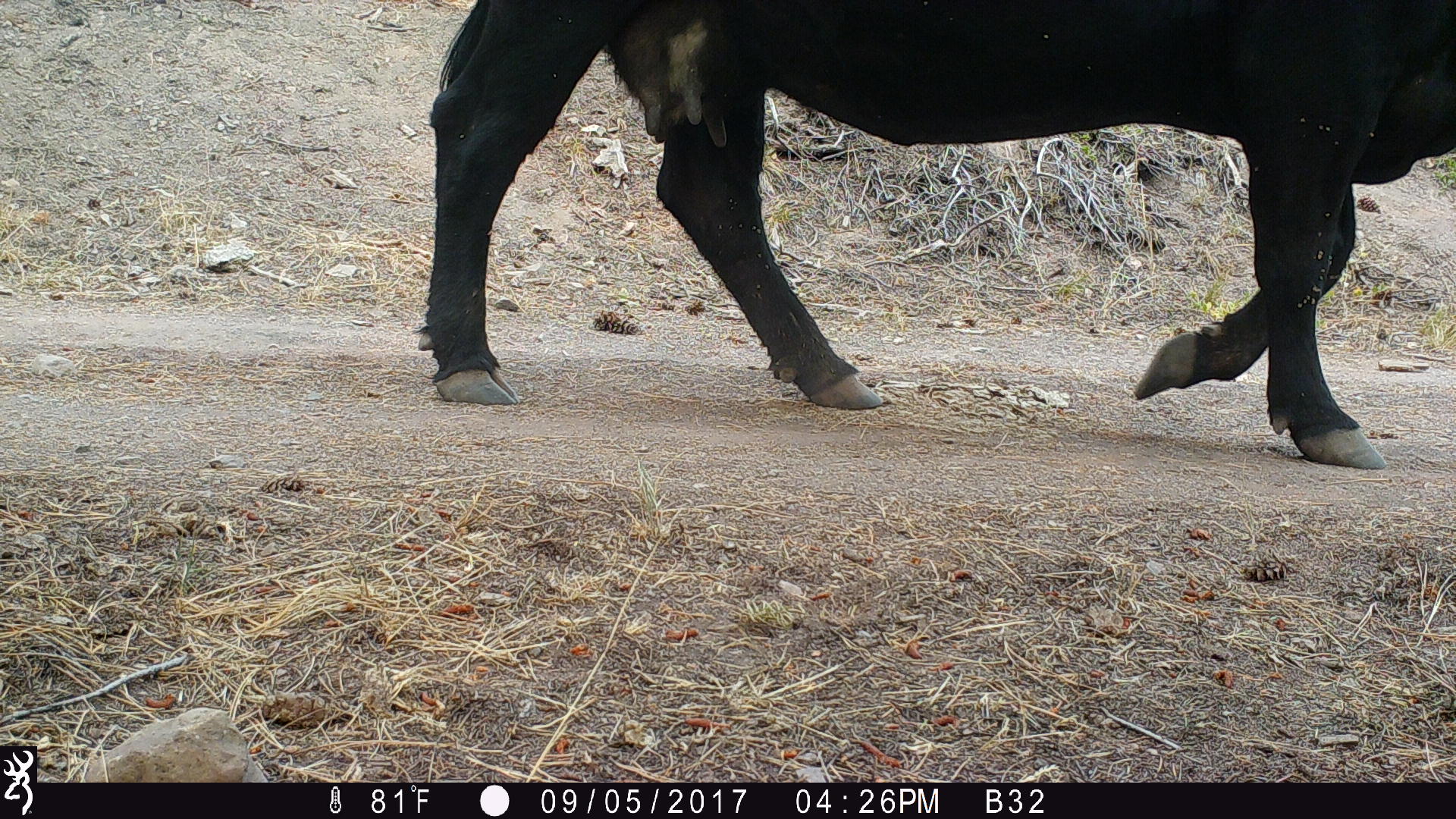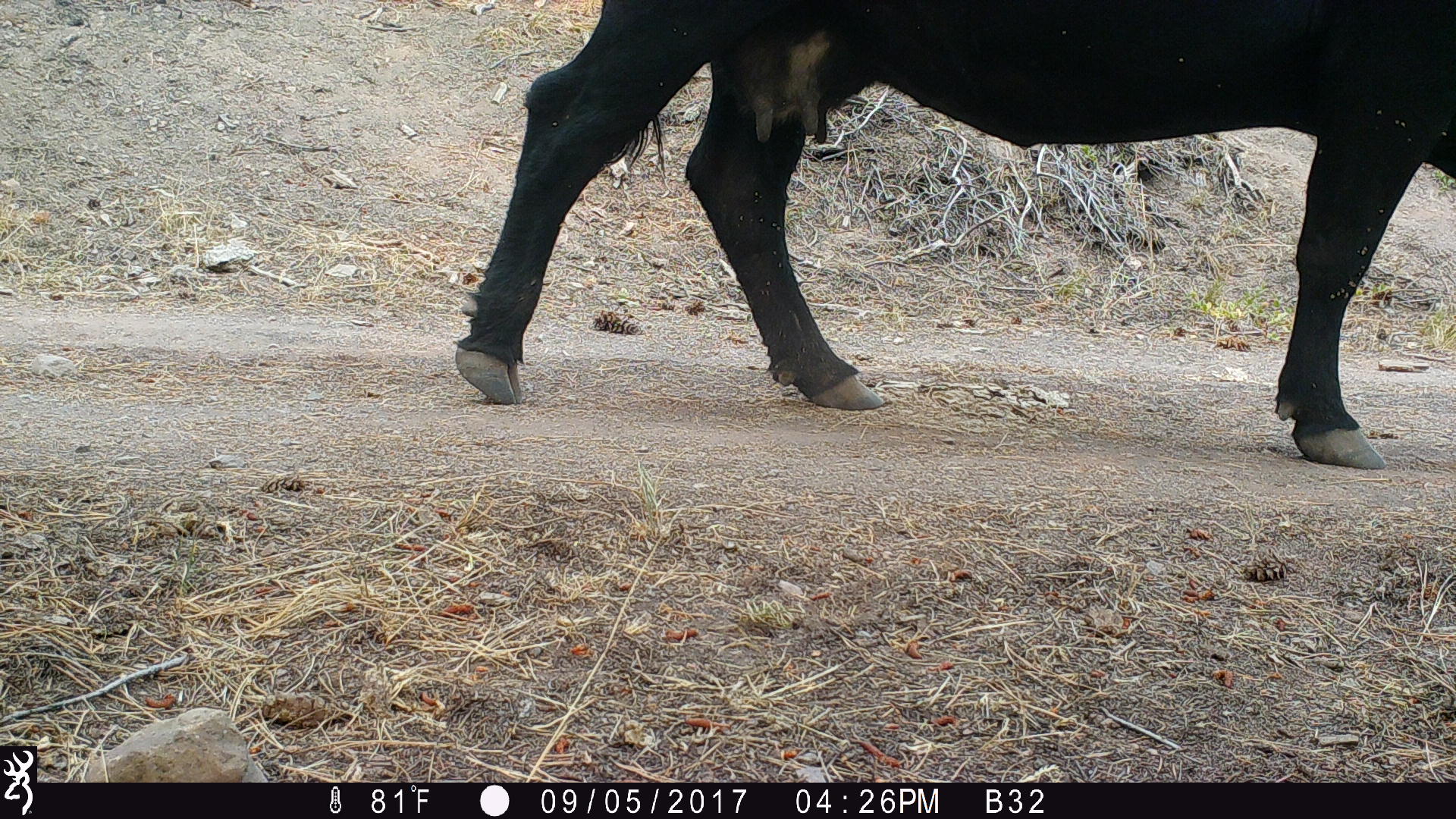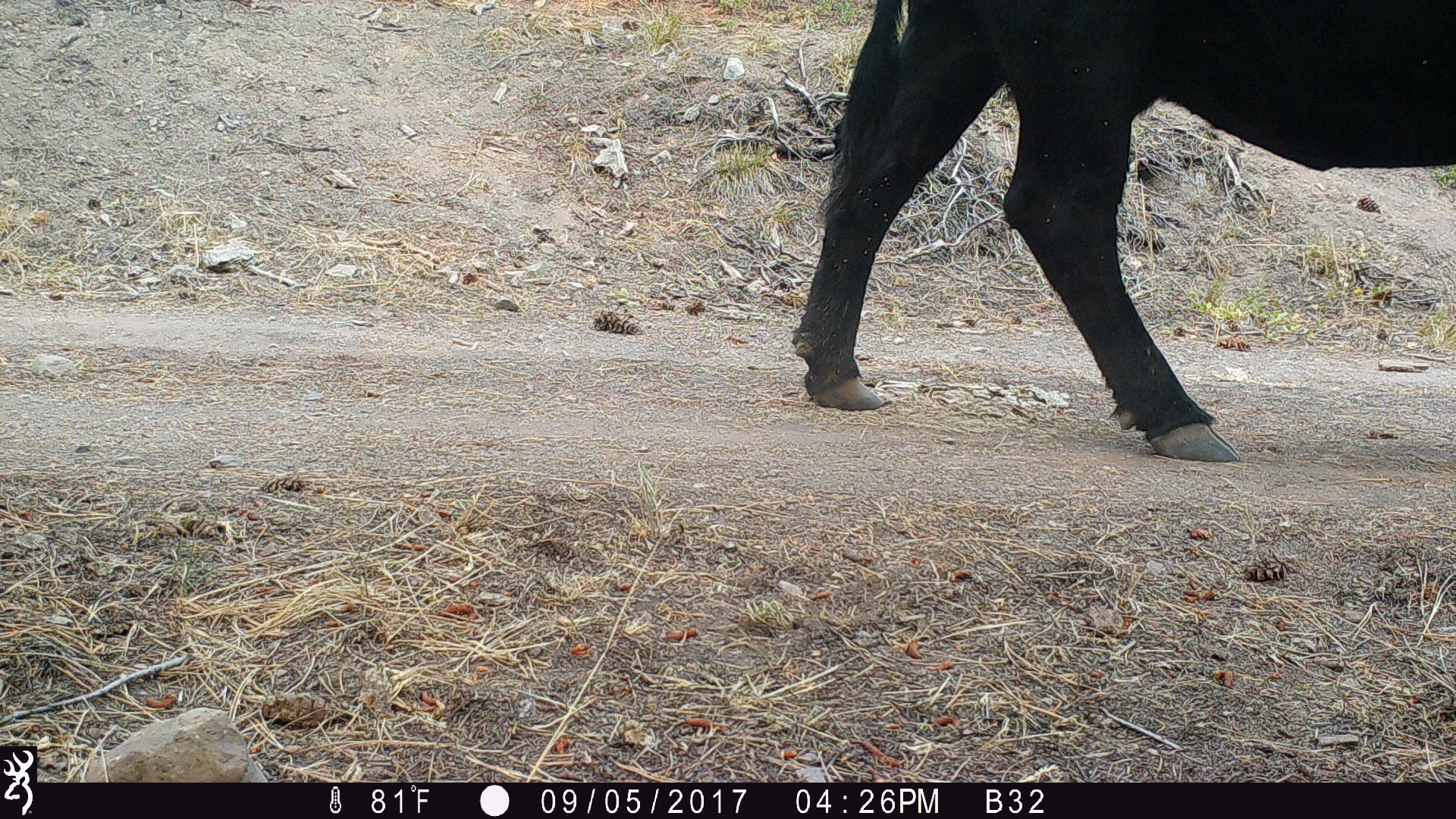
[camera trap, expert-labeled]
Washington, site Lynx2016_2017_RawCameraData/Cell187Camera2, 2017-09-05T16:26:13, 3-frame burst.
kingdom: Animalia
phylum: Chordata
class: Mammalia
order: Artiodactyla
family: Bovidae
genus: Bos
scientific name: Bos taurus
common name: domestic cattle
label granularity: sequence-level